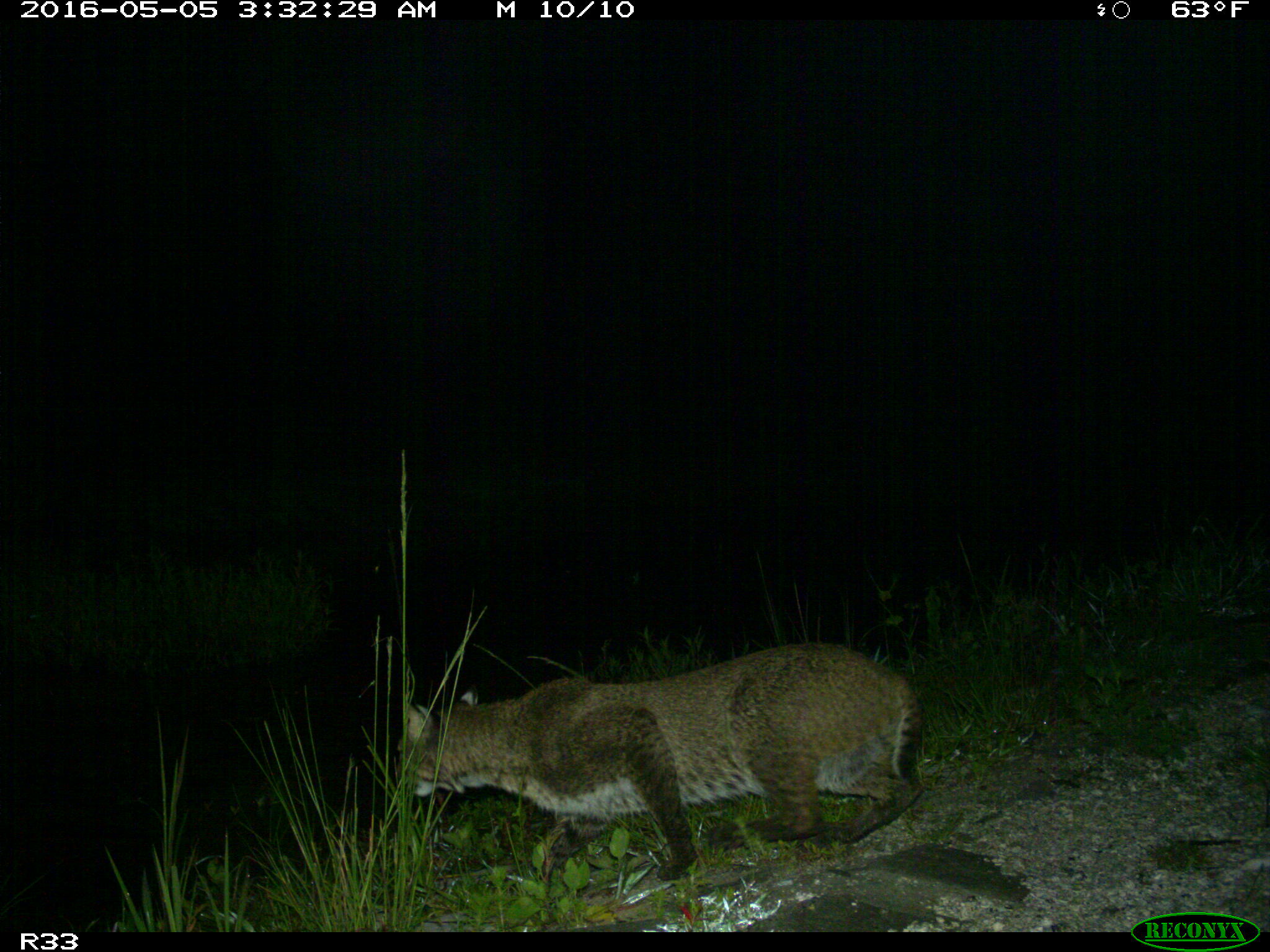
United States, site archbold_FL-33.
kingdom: Animalia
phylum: Chordata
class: Mammalia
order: Carnivora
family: Felidae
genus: Lynx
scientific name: Lynx rufus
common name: bobcat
Lynx rufus (bobcat).